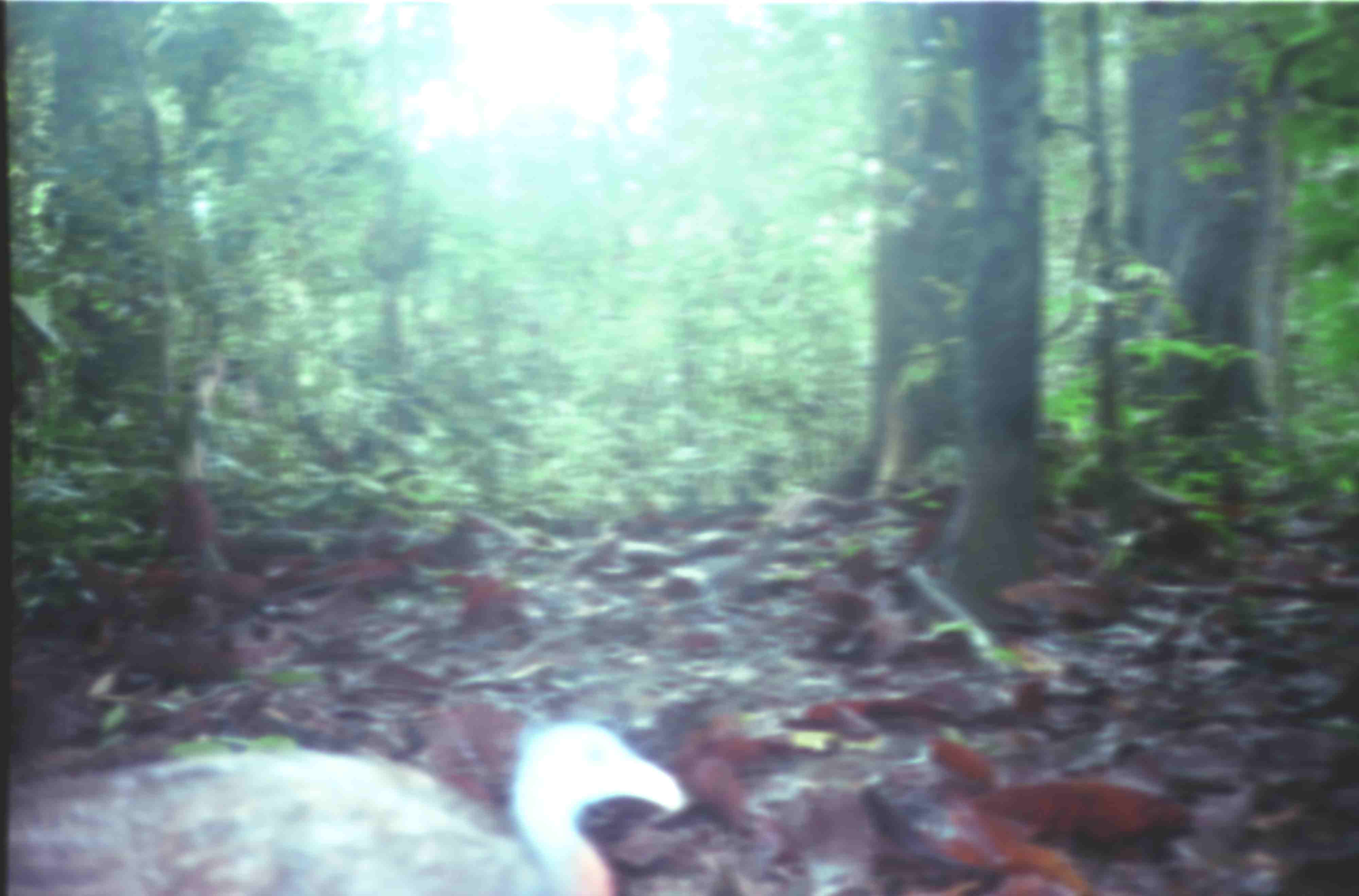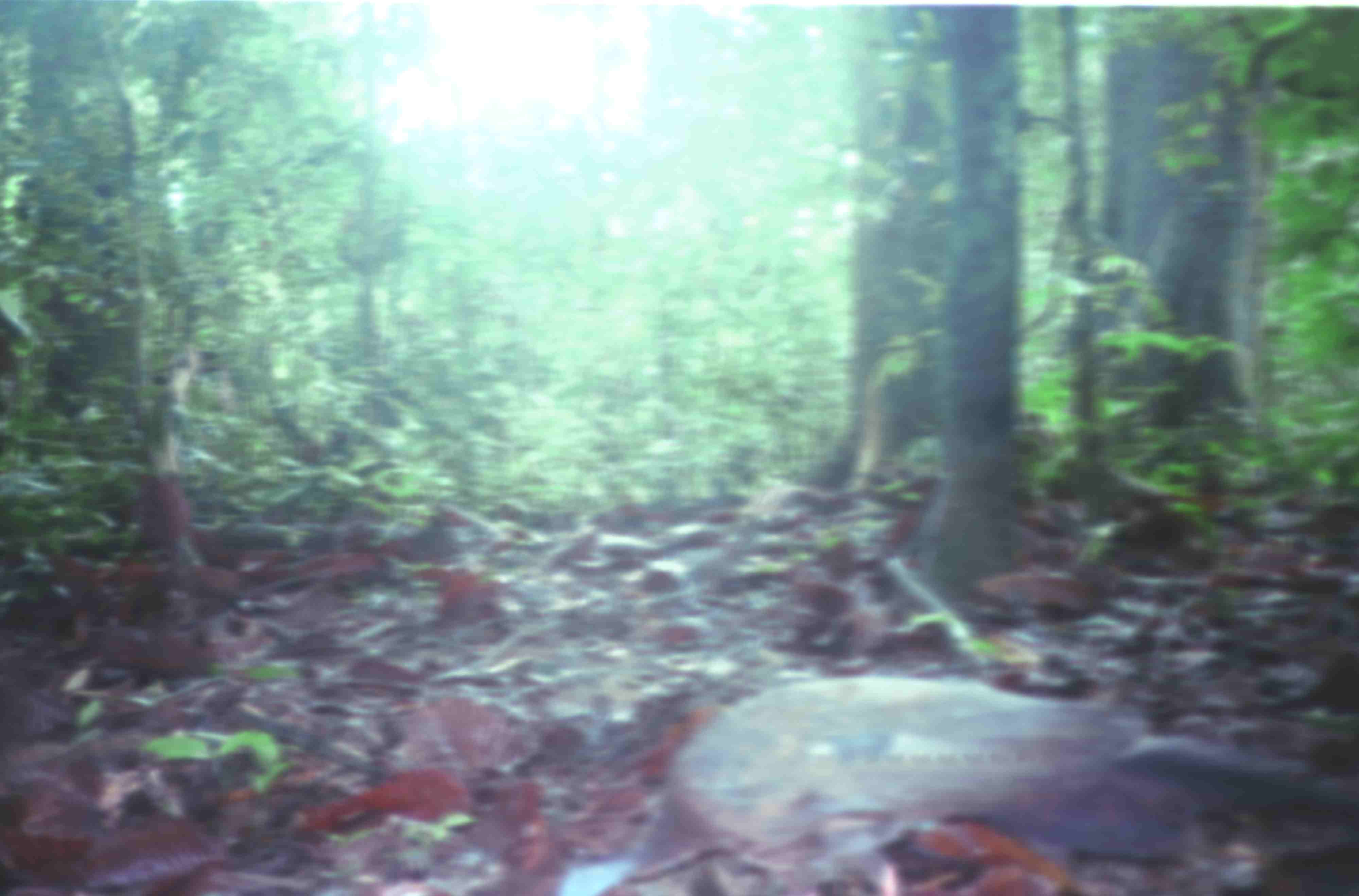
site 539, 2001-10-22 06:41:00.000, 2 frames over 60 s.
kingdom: Animalia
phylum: Chordata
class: Aves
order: Galliformes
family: Phasianidae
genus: Argusianus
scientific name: Argusianus argus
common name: great argus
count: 1